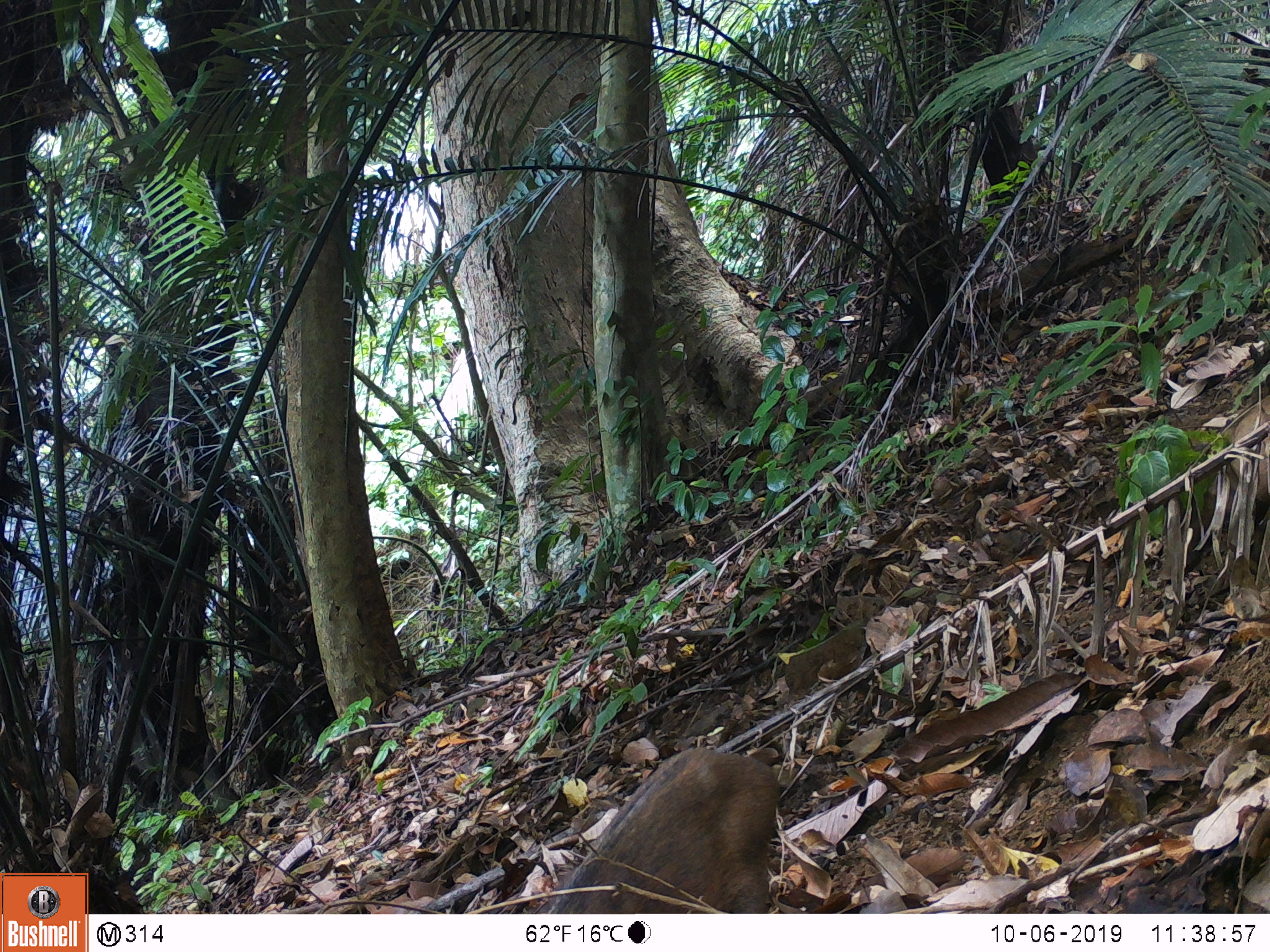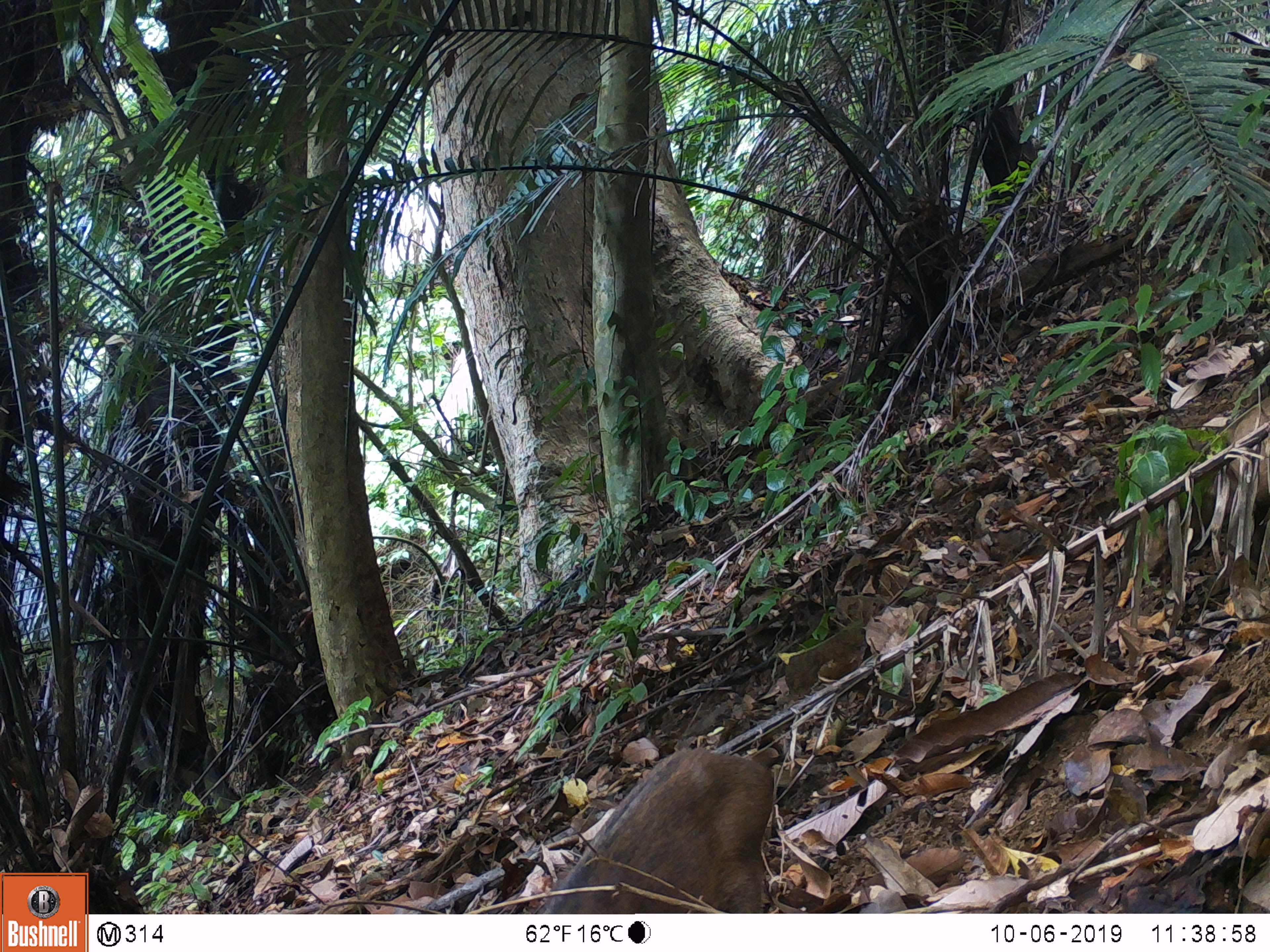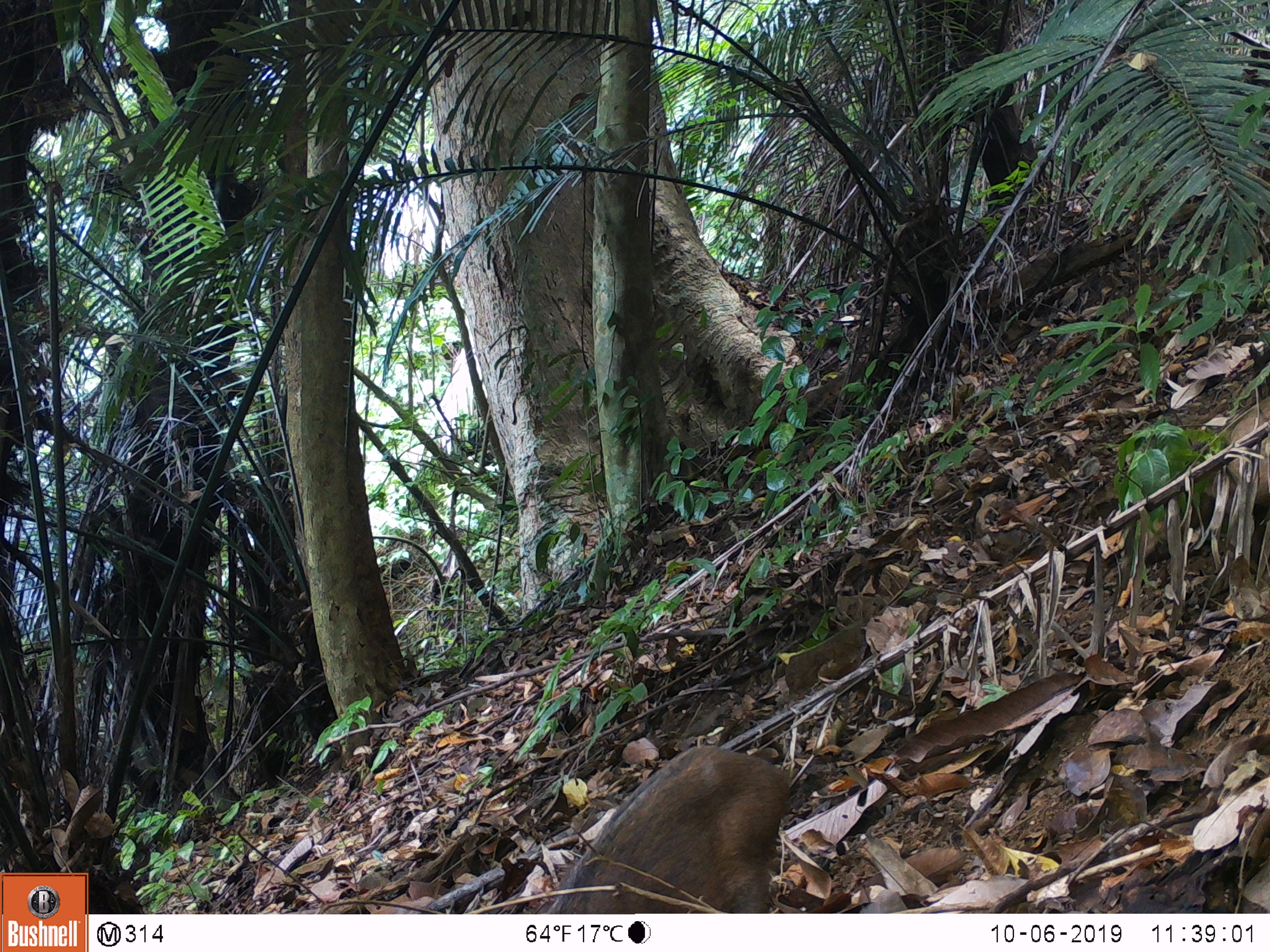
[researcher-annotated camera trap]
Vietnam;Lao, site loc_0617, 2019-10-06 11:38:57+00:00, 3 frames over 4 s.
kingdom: Animalia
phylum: Chordata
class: Mammalia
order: Artiodactyla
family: Suidae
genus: Sus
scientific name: Sus scrofa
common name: eurasian wild pig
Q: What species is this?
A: Eurasian wild pig (Sus scrofa).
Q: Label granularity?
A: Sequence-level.